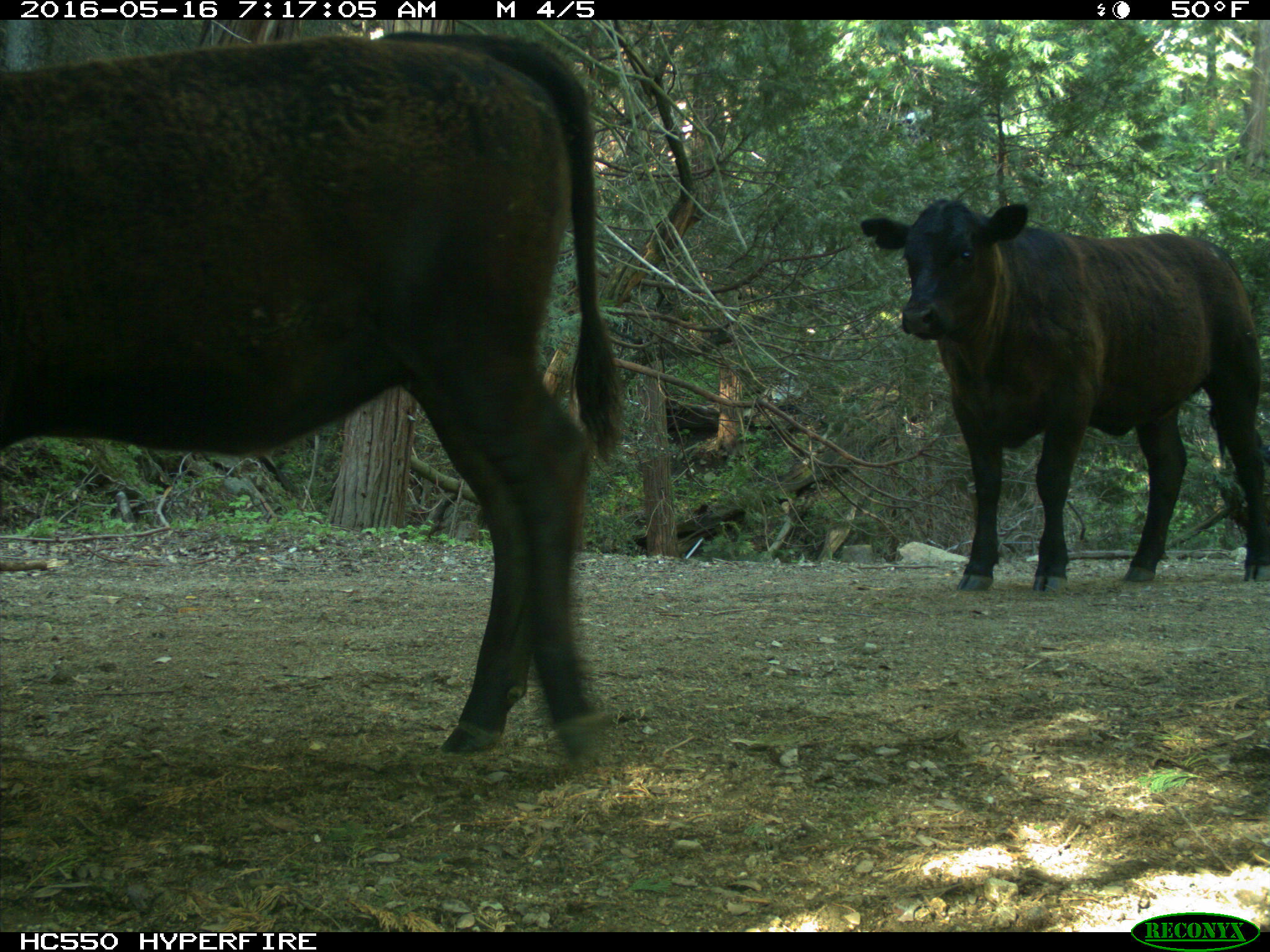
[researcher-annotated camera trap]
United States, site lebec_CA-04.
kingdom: Animalia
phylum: Chordata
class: Mammalia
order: Artiodactyla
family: Bovidae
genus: Bos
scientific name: Bos taurus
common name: domestic cow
Bos taurus (domestic cow).